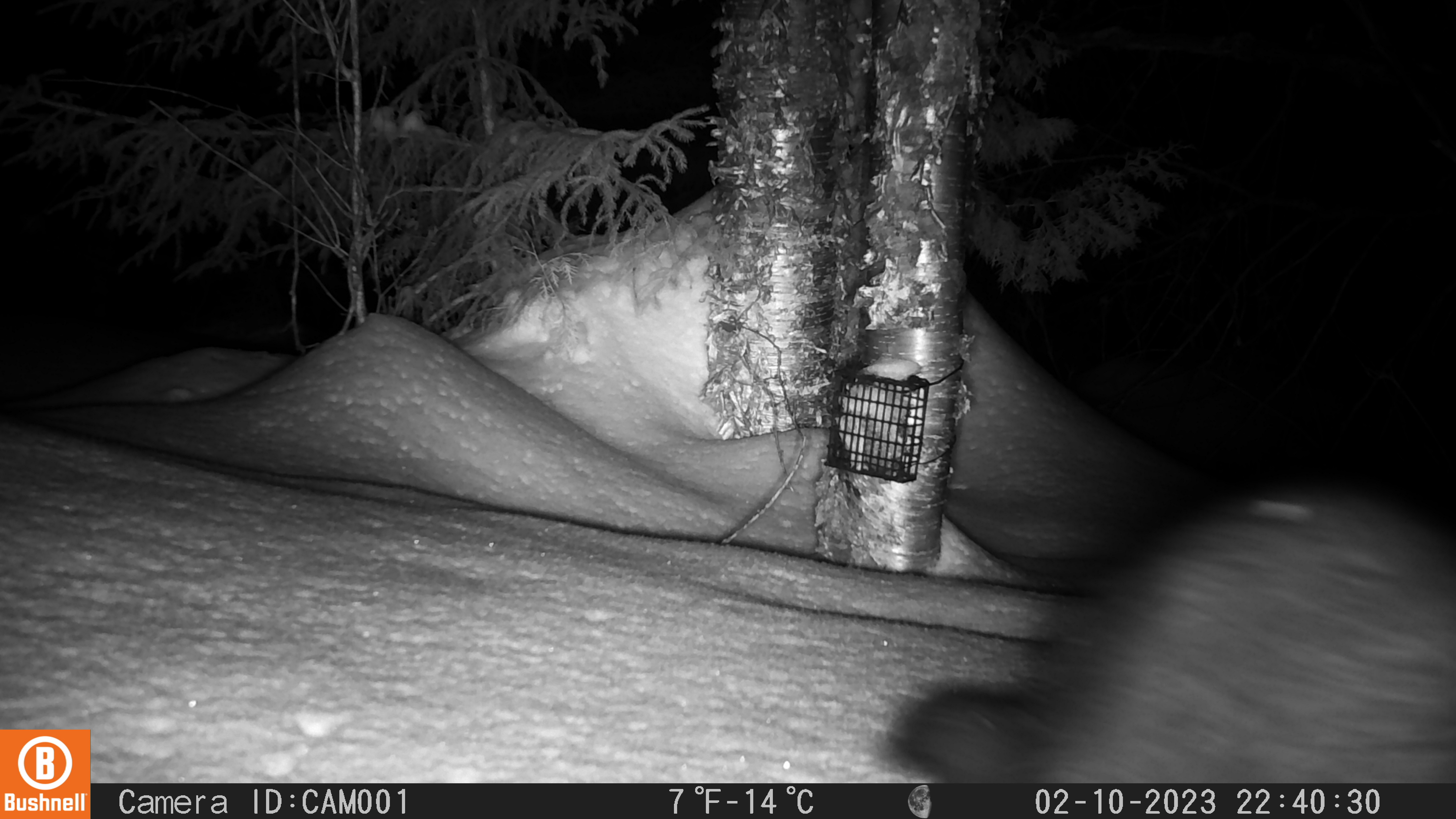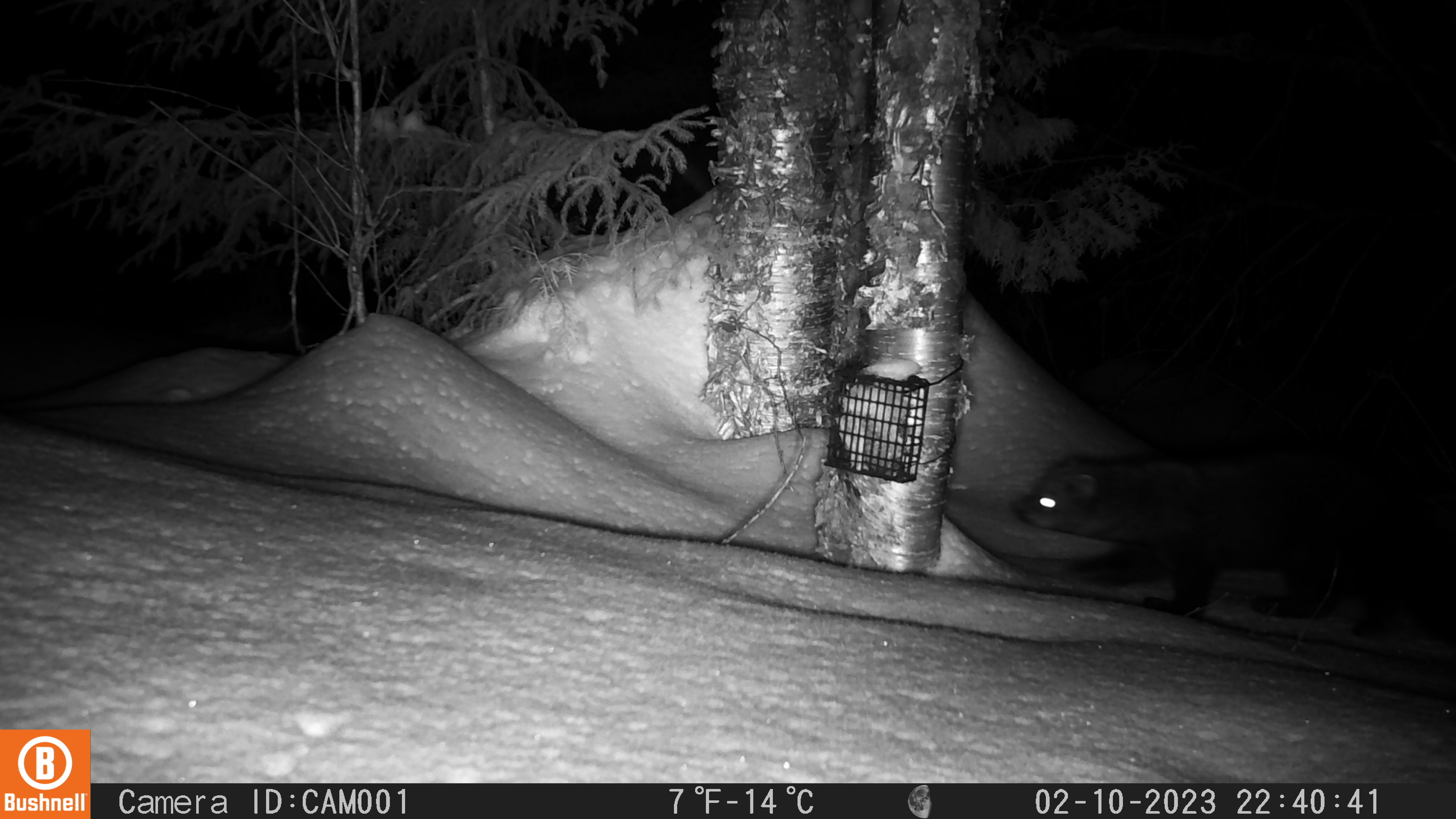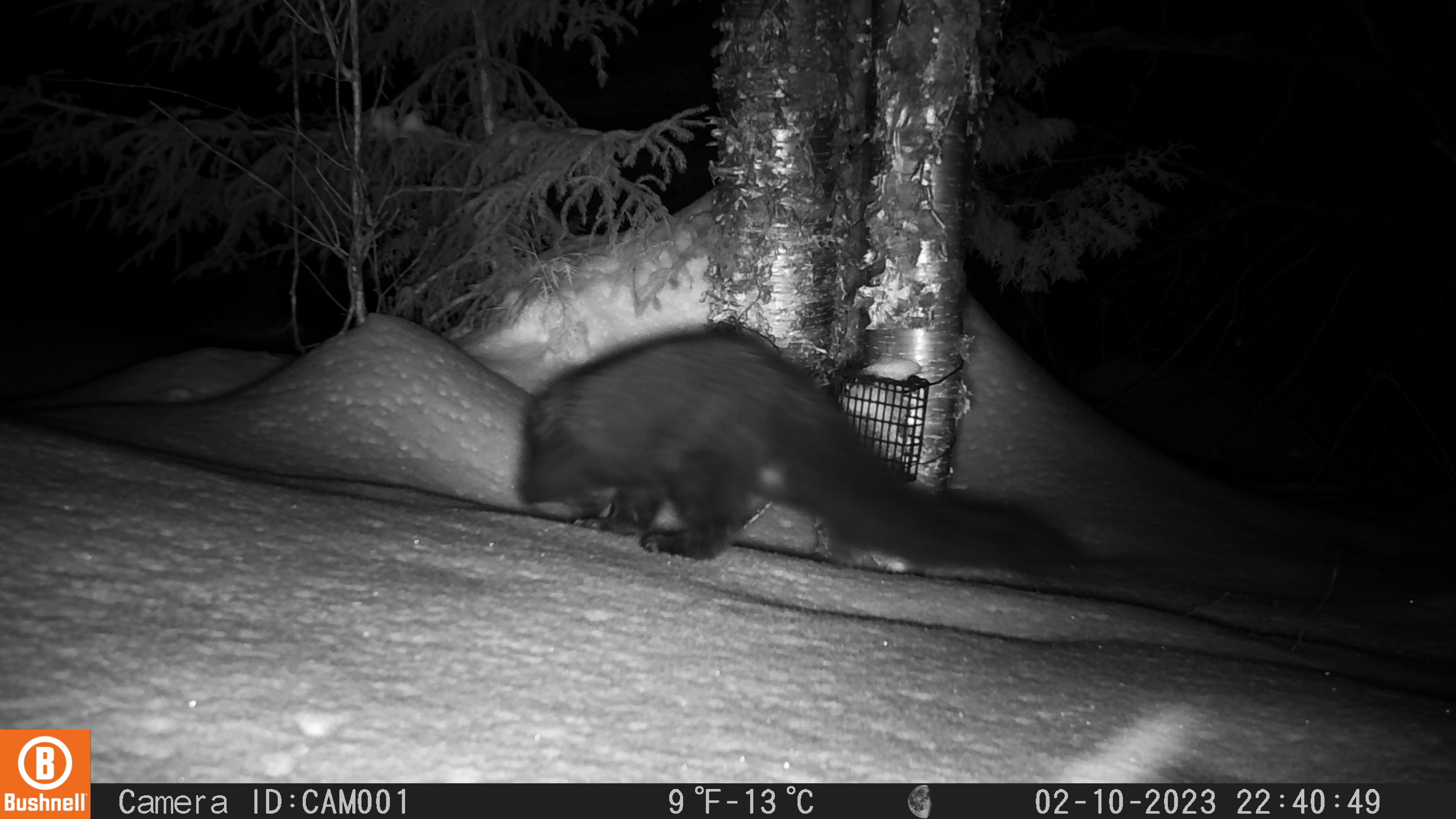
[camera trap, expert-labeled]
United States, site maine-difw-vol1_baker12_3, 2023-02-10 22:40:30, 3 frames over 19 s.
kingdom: Animalia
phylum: Chordata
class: Mammalia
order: Carnivora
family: Mustelidae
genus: Pekania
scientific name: Pekania pennanti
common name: fisher